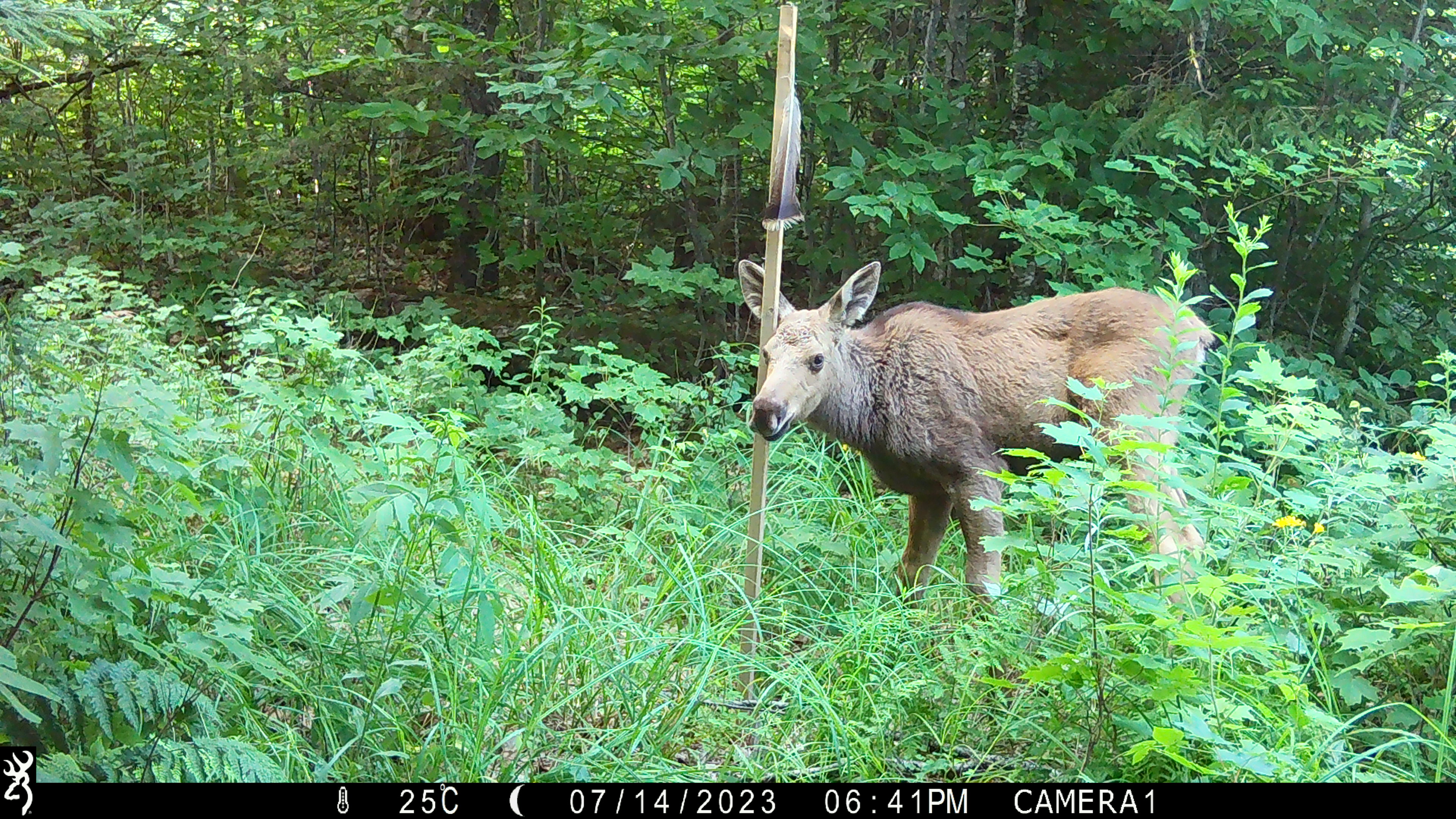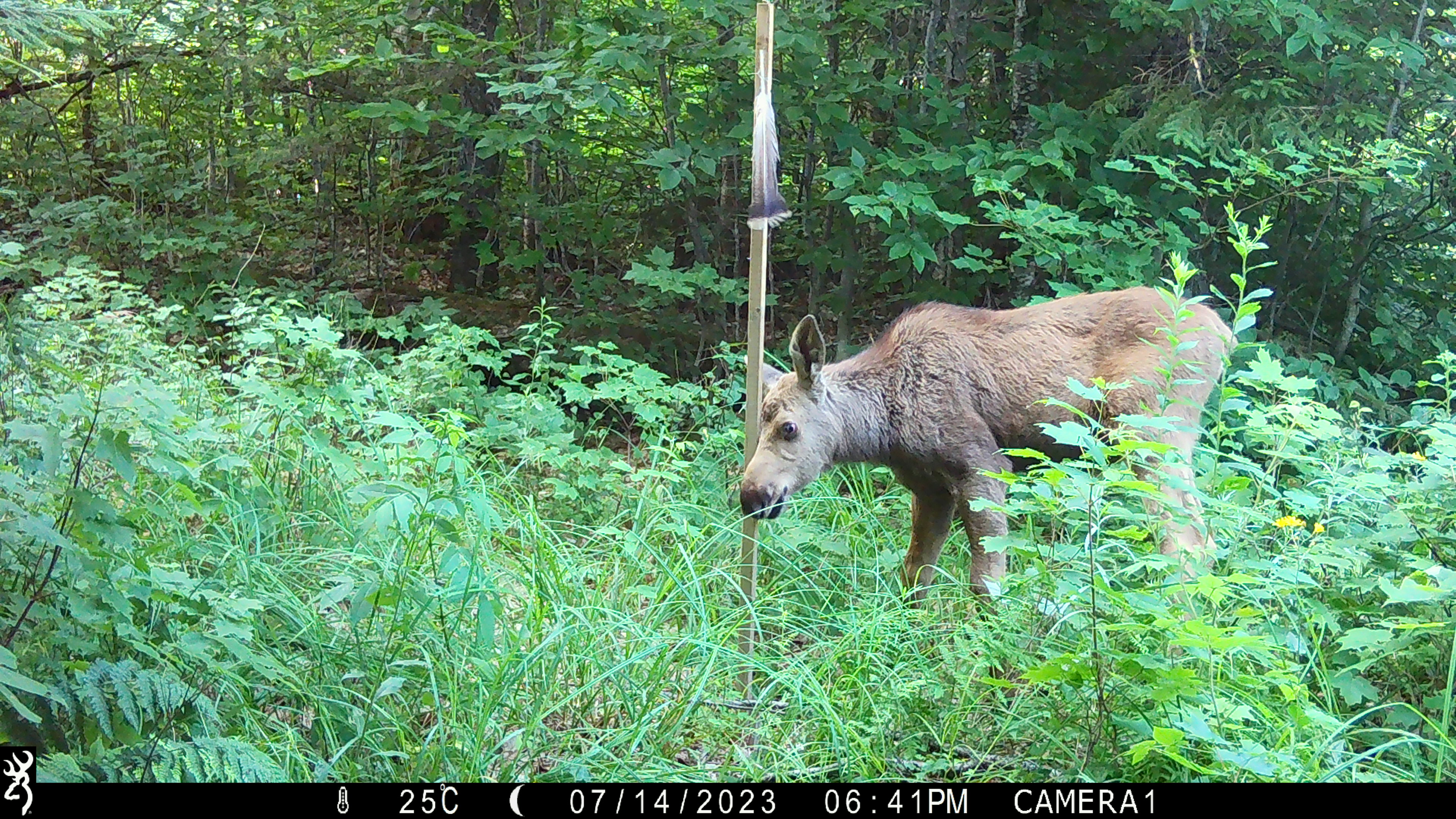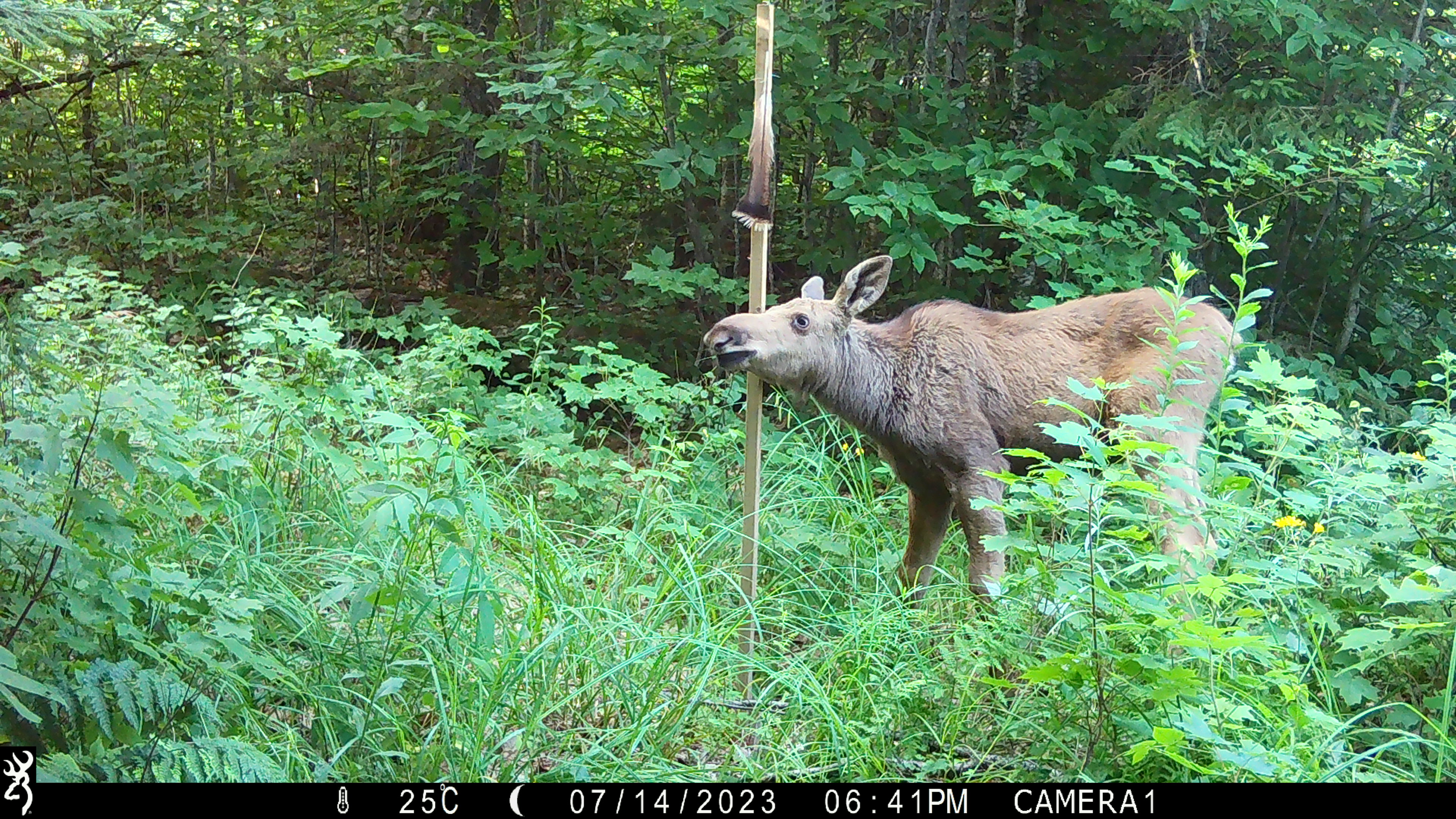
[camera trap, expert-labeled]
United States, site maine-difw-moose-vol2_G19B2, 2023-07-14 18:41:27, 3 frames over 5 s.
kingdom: Animalia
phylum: Chordata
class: Mammalia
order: Artiodactyla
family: Cervidae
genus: Alces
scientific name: Alces alces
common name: moose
Moose (Alces alces).